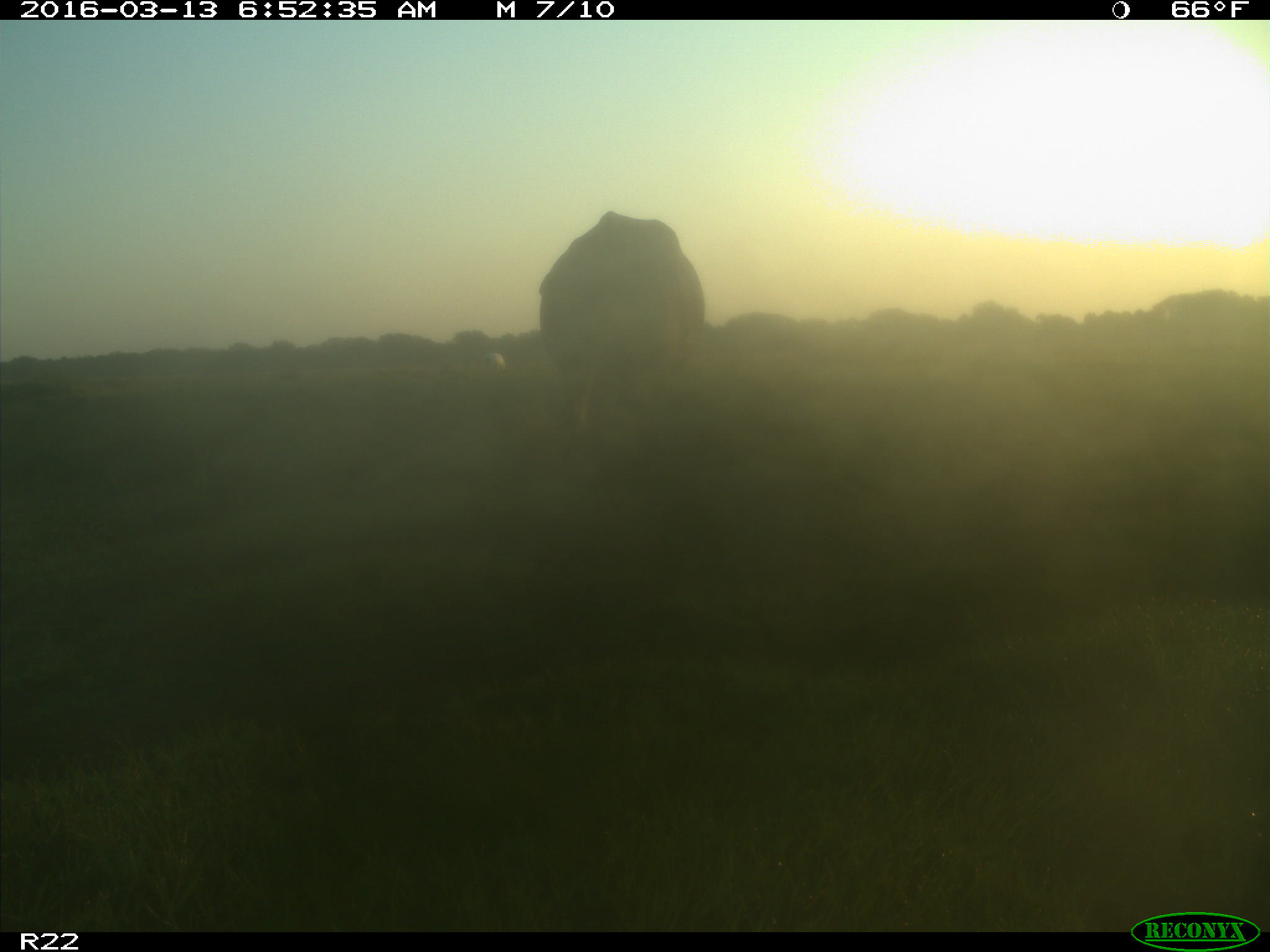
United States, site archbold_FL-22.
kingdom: Animalia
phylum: Chordata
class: Mammalia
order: Artiodactyla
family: Bovidae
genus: Bos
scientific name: Bos taurus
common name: domestic cow